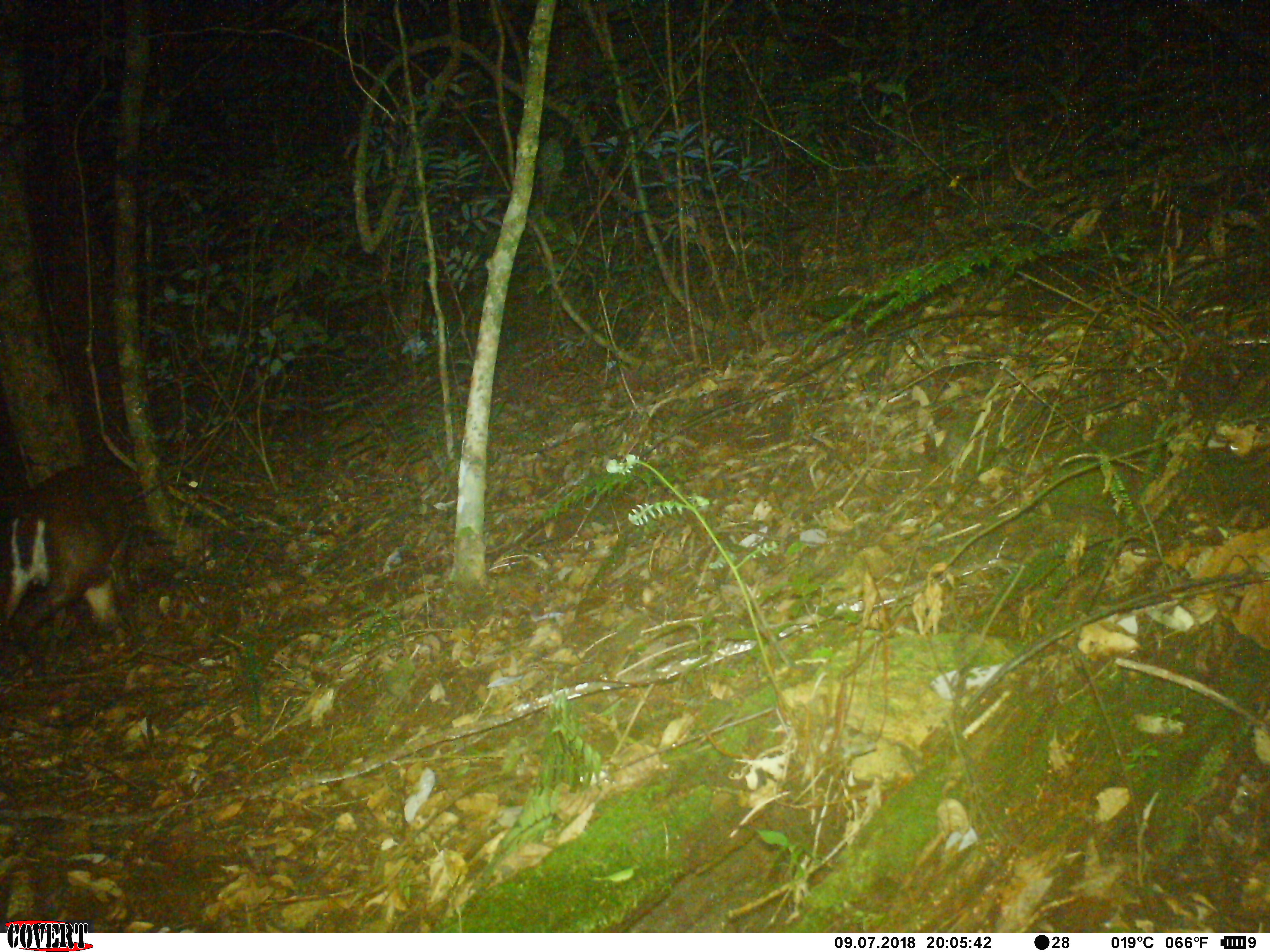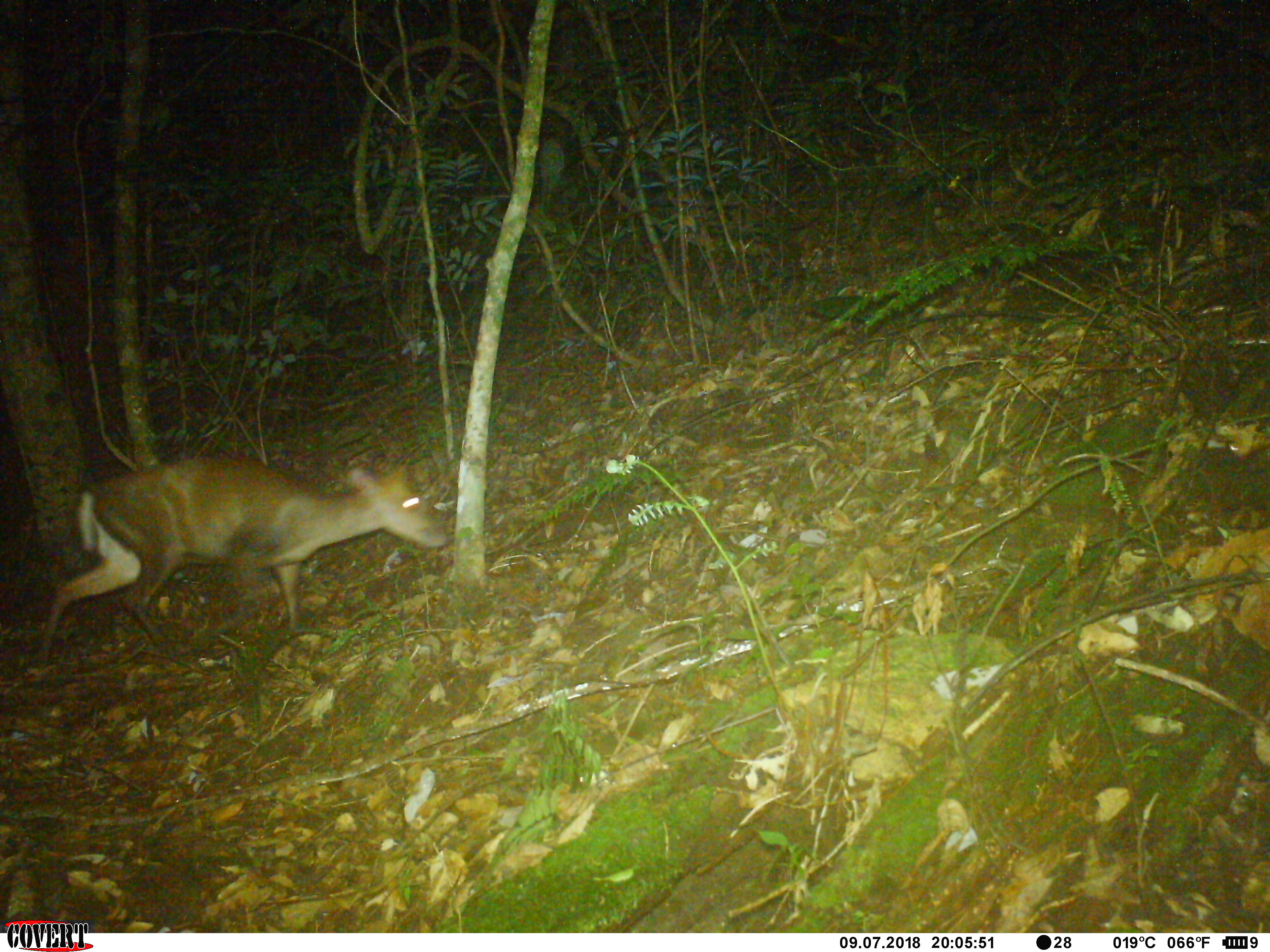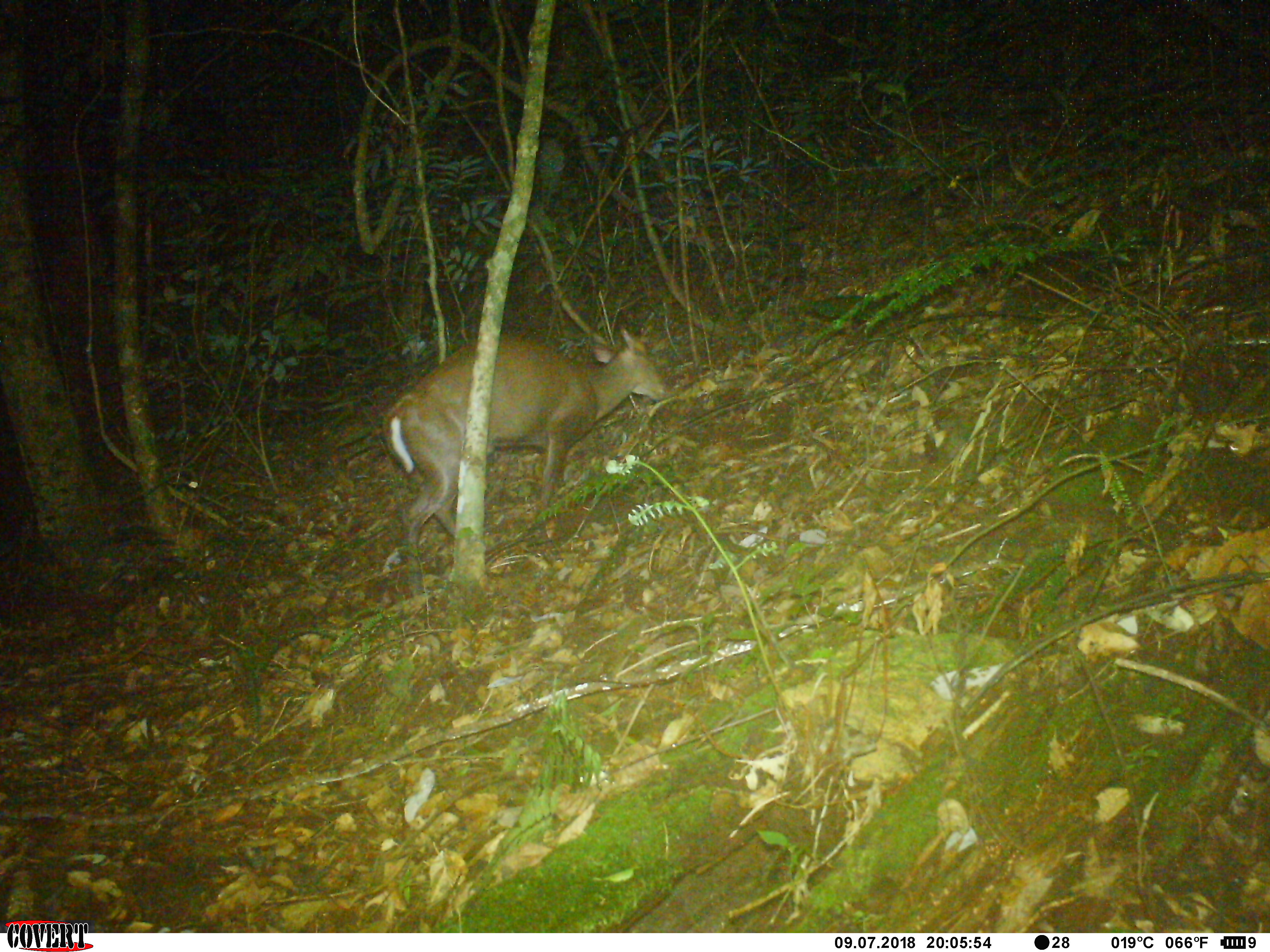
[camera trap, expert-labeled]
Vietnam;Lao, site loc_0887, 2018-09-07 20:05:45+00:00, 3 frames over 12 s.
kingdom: Animalia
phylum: Chordata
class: Mammalia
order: Artiodactyla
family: Cervidae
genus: Muntiacus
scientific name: Muntiacus rooseveltorum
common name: roosevelt's muntjac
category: roosevelts muntjac group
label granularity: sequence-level